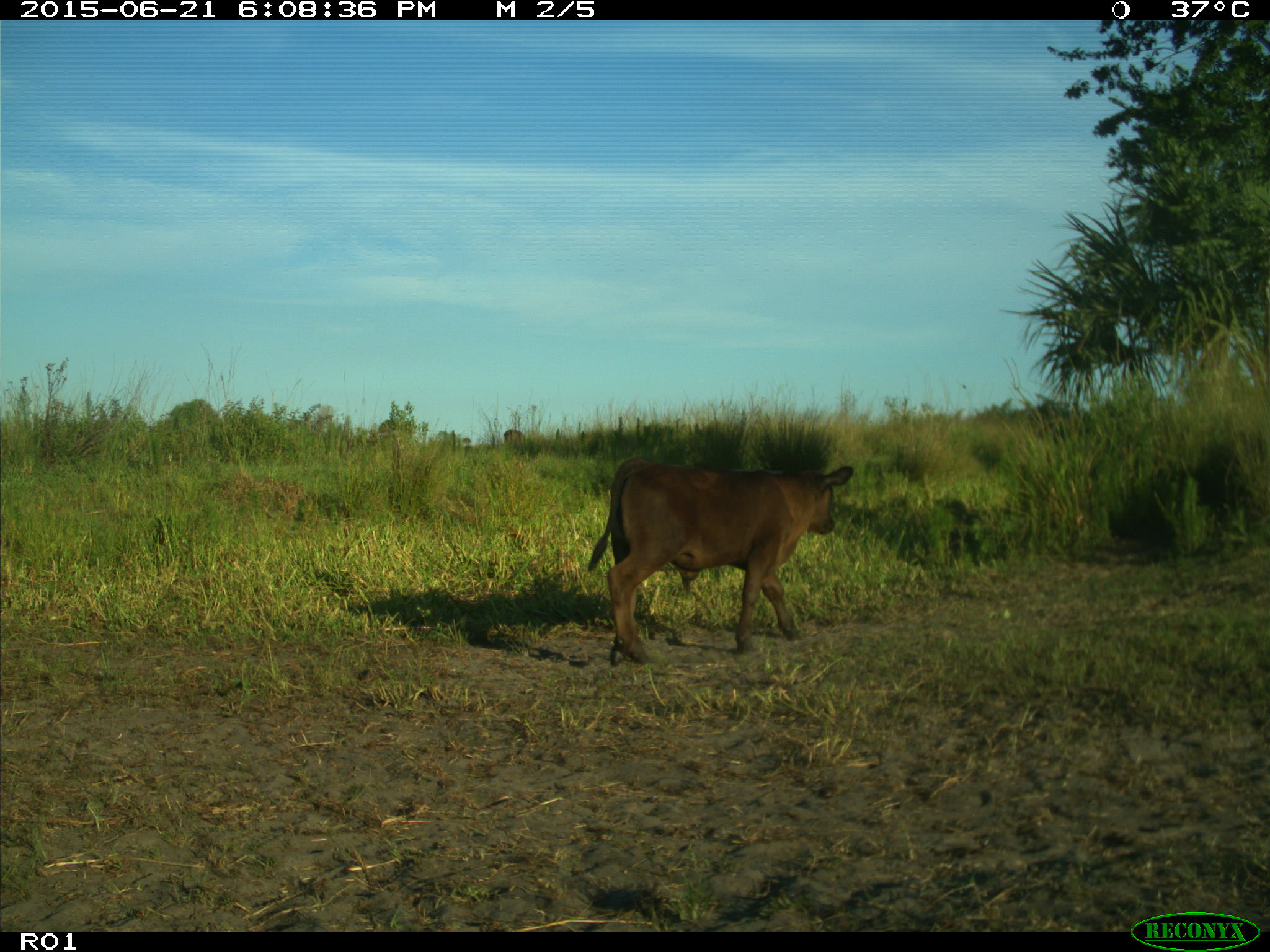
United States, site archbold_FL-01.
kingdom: Animalia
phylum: Chordata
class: Mammalia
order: Artiodactyla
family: Bovidae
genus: Bos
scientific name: Bos taurus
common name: domestic cow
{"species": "Bos taurus (domestic cow)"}